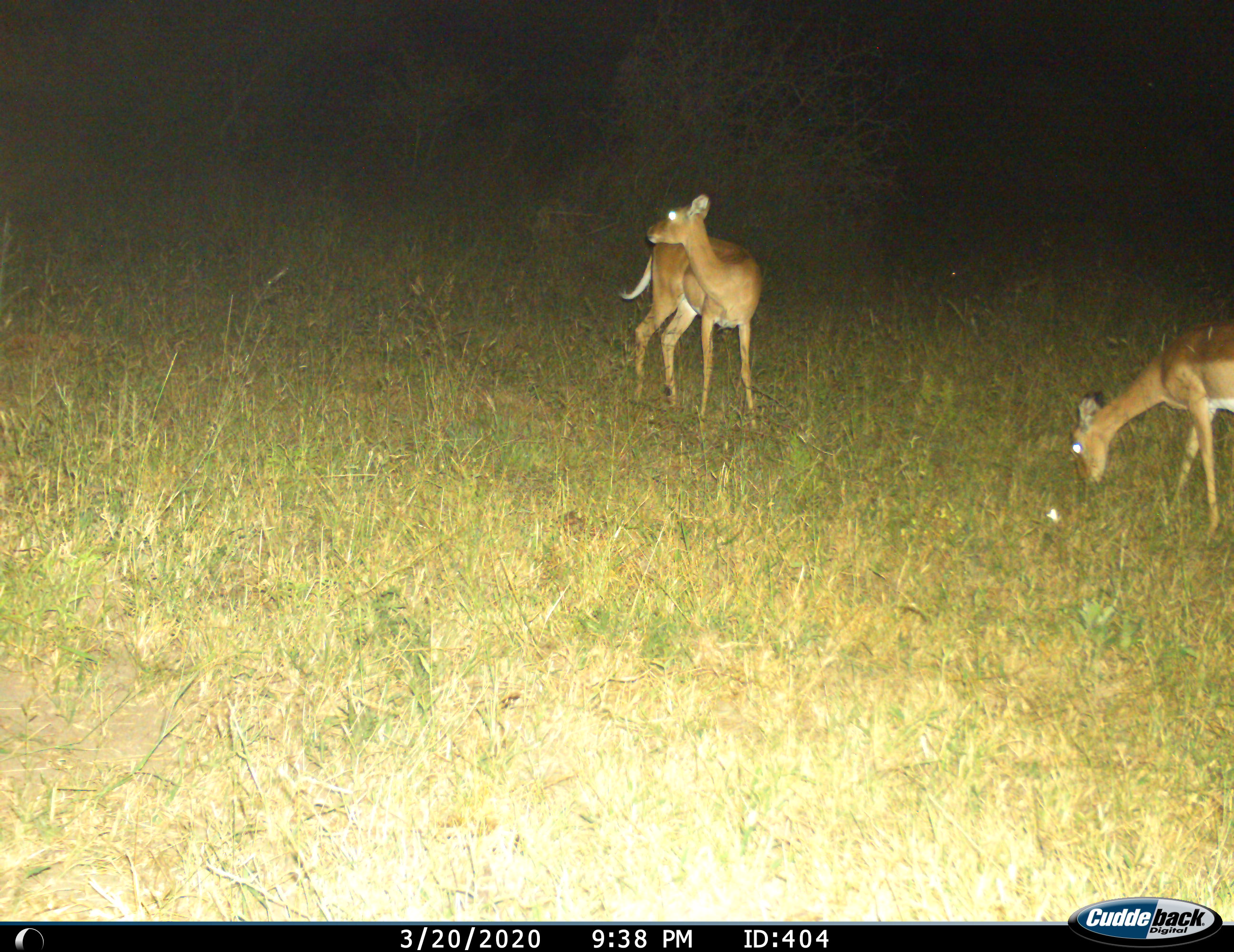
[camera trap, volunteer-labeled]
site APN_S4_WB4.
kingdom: Animalia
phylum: Chordata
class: Mammalia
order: Artiodactyla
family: Bovidae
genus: Aepyceros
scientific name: Aepyceros melampus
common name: impala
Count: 2.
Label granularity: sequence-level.